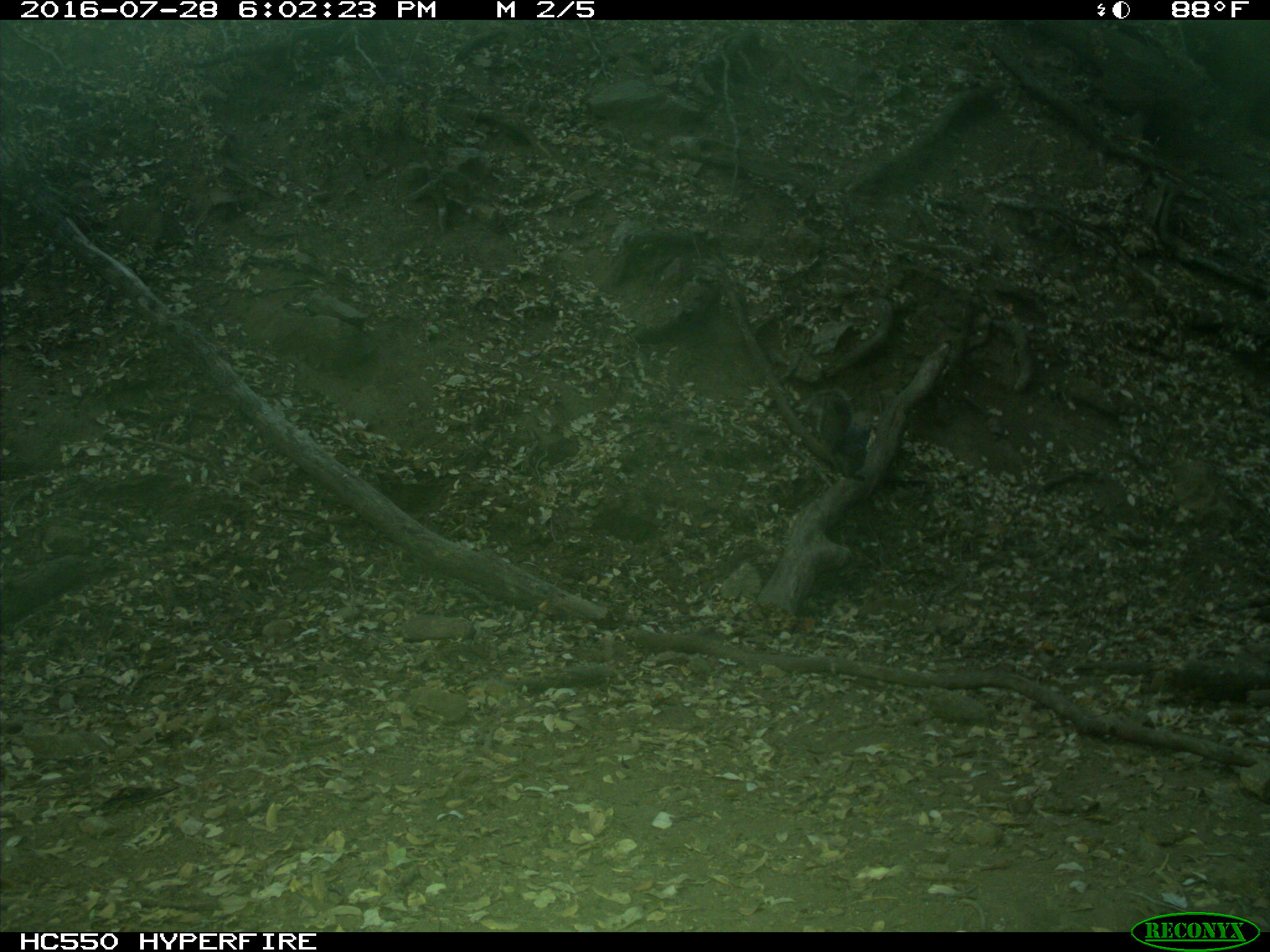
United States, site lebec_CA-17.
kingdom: Animalia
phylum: Chordata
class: Mammalia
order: Rodentia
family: Sciuridae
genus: Sciurus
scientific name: Sciurus carolinensis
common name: eastern gray squirrel